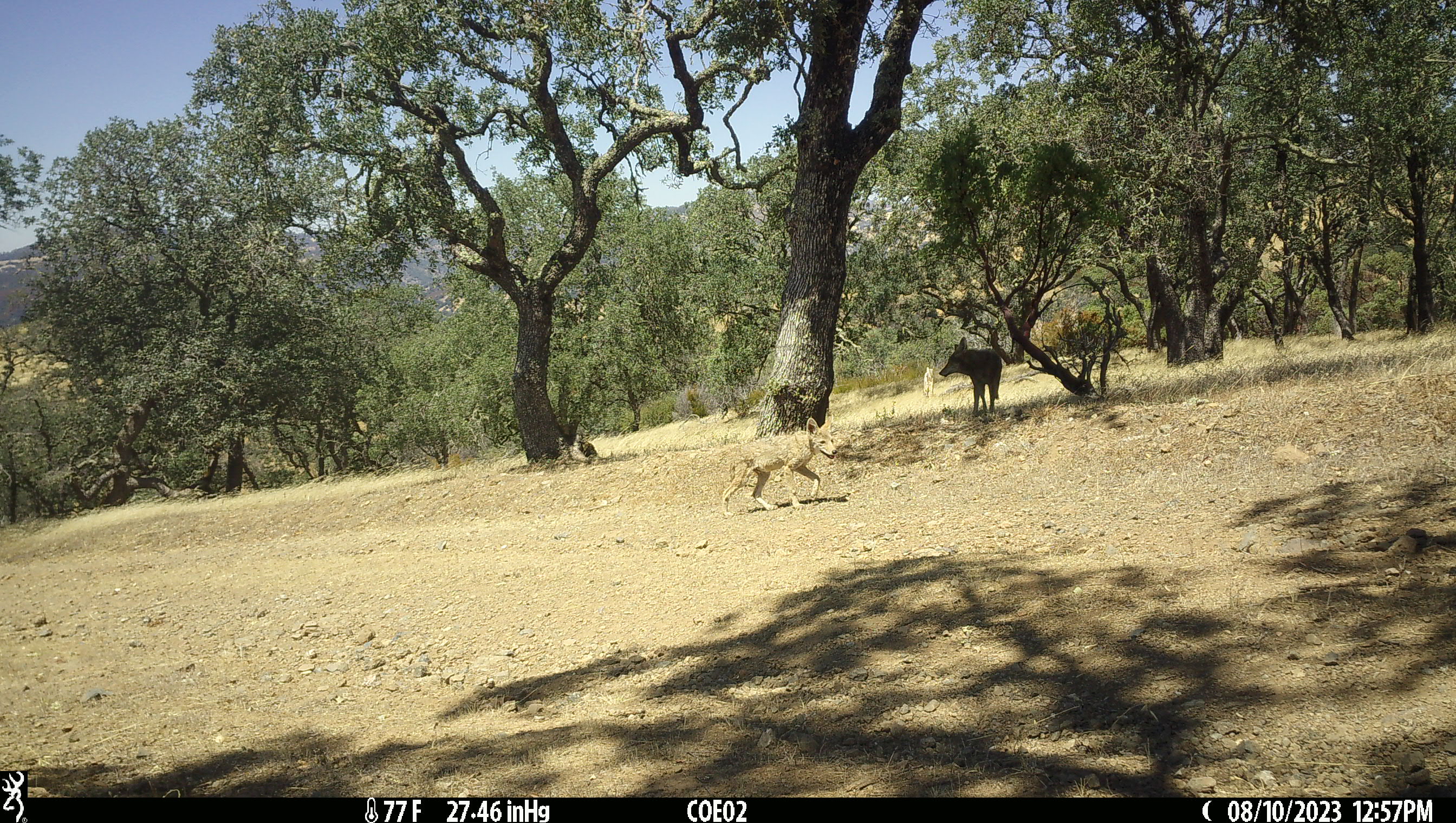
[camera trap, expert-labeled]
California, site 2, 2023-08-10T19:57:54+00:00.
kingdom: Animalia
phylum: Chordata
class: Mammalia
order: Carnivora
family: Canidae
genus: Canis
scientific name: Canis latrans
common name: coyote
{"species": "coyote (Canis latrans)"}